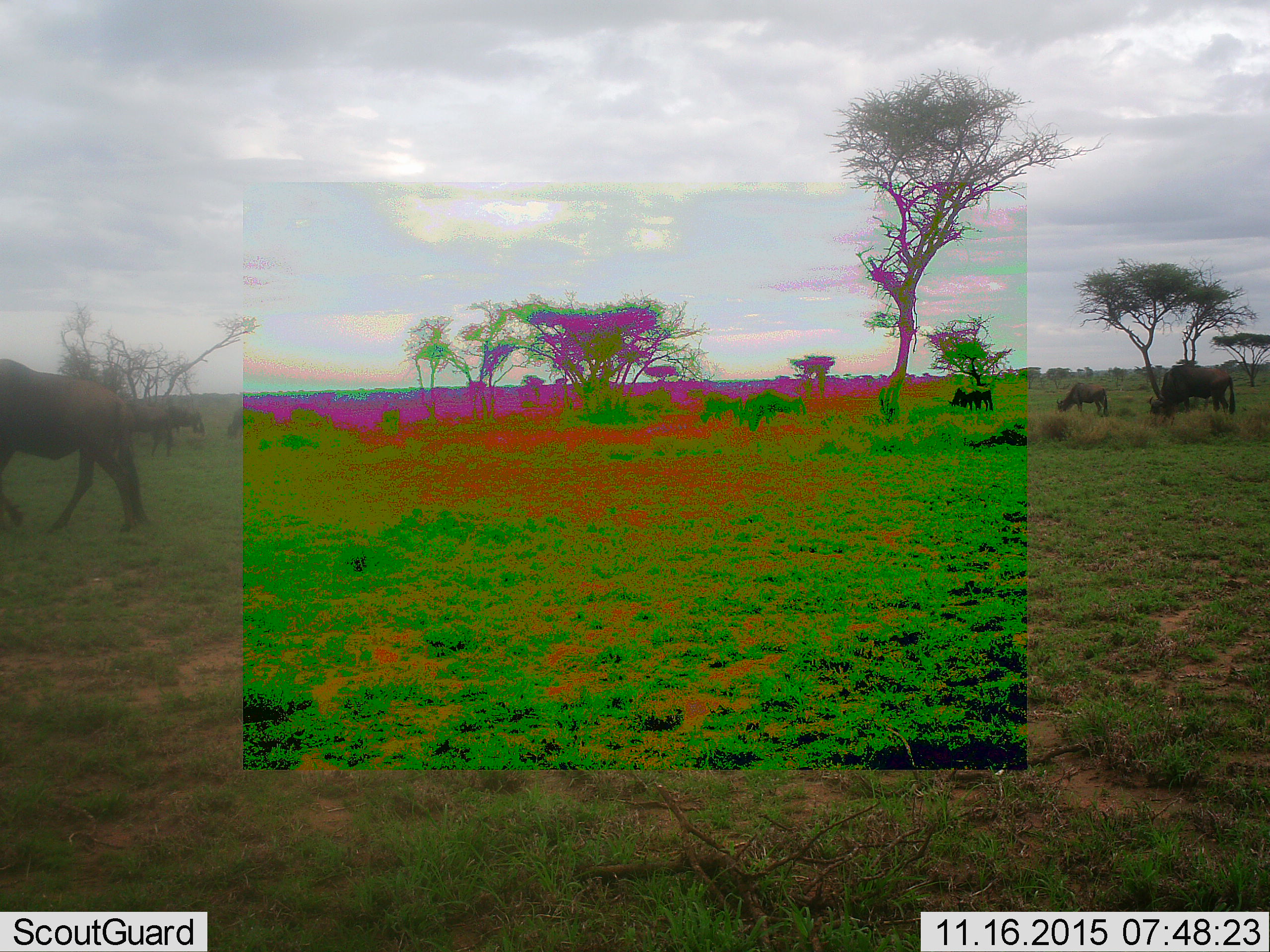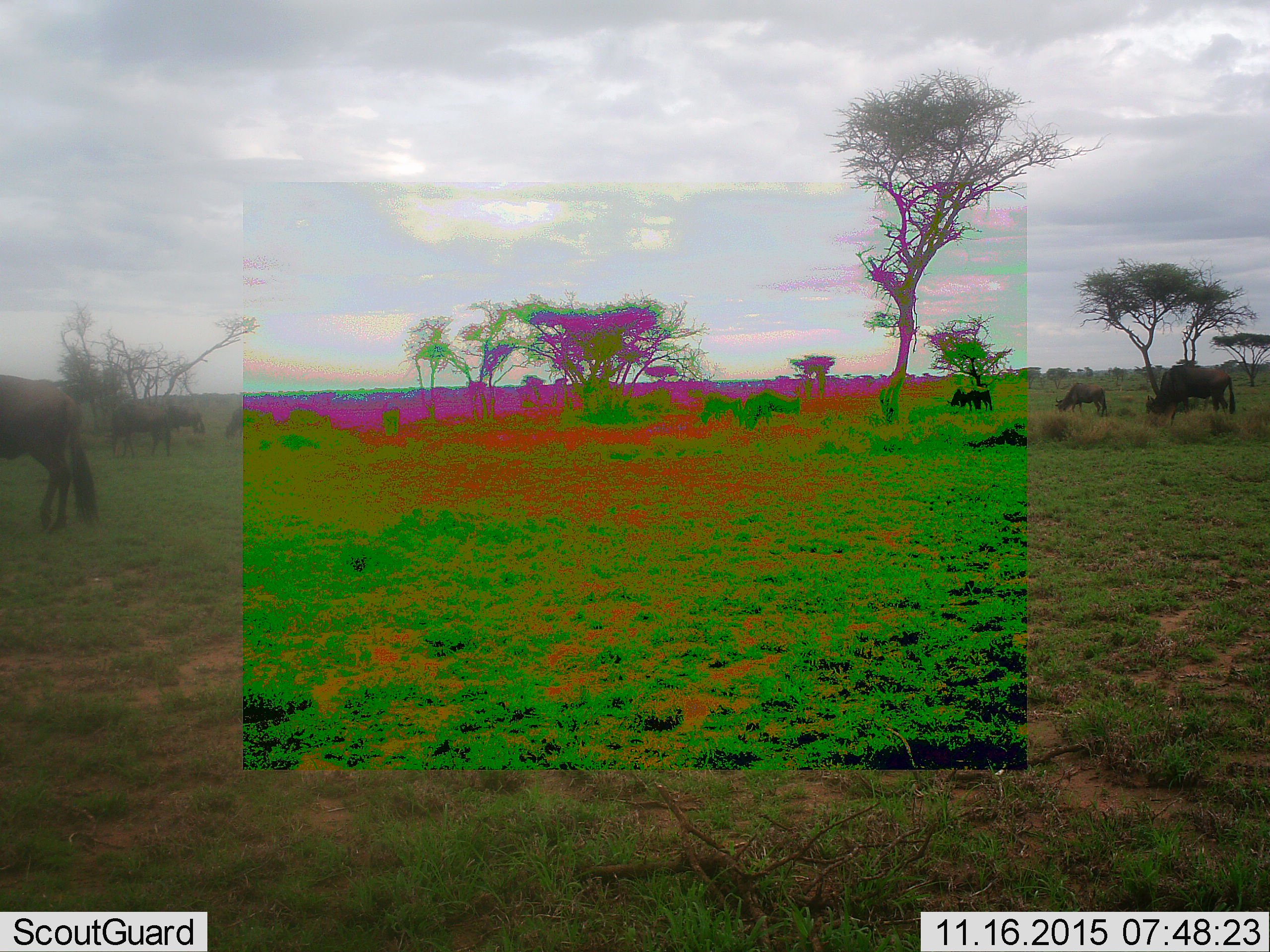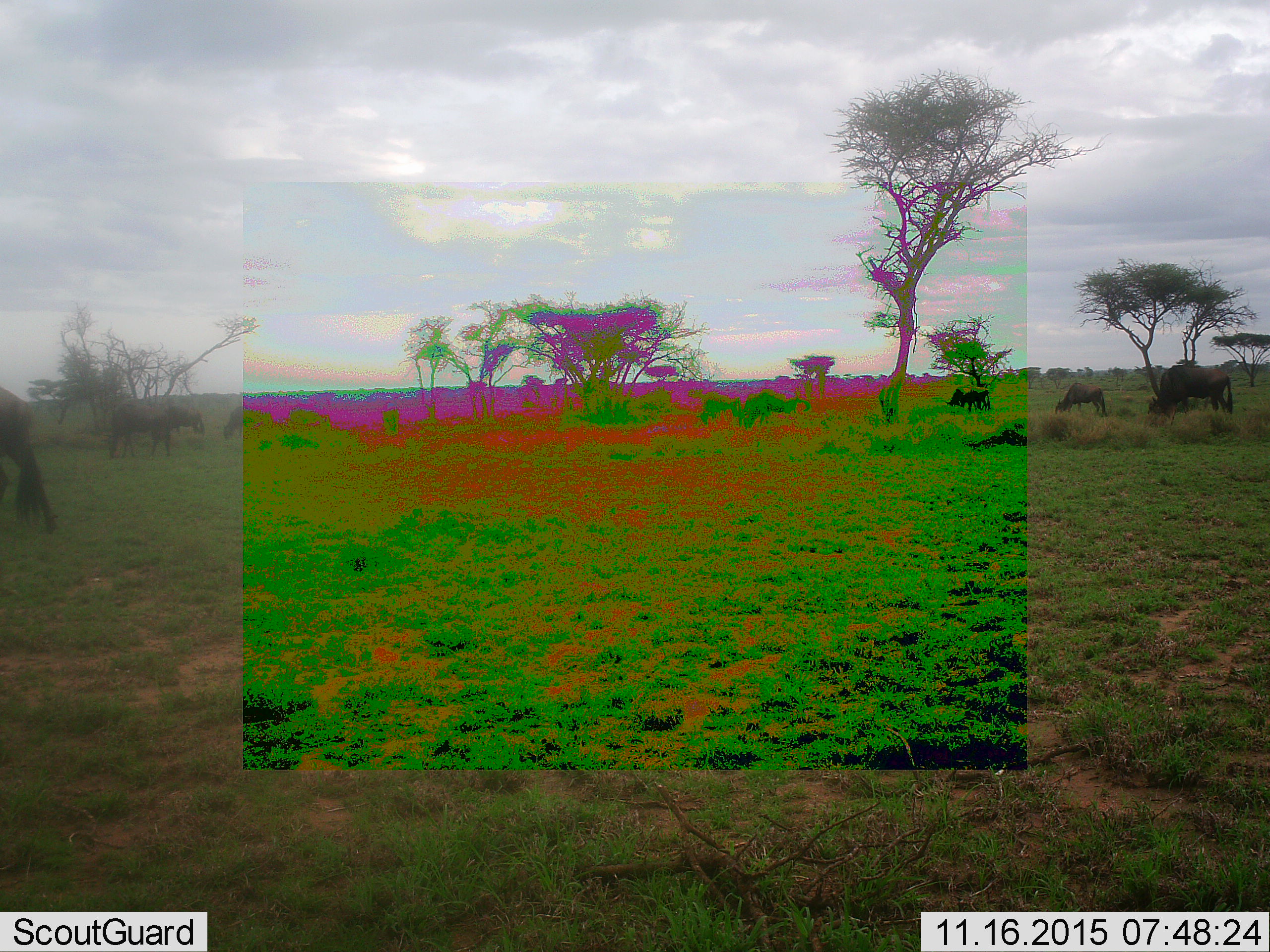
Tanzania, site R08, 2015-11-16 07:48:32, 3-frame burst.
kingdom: Animalia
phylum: Chordata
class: Mammalia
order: Artiodactyla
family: Bovidae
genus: Connochaetes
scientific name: Connochaetes taurinus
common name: blue wildebeest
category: wildebeest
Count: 11-50.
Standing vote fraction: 50%.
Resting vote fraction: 0%.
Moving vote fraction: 50%.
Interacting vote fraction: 0%.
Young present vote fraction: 0%.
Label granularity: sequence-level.